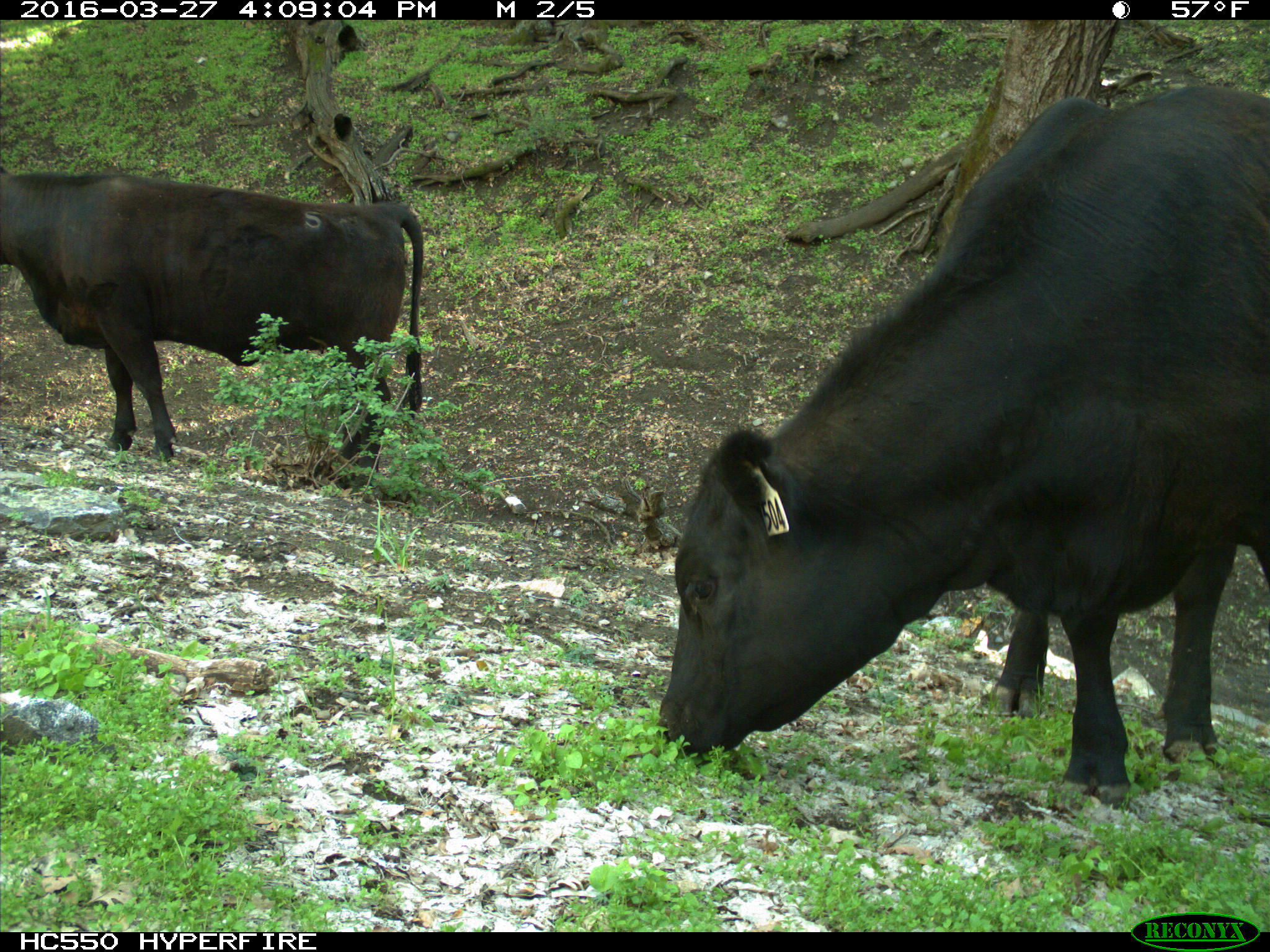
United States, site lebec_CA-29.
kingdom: Animalia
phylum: Chordata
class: Mammalia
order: Artiodactyla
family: Bovidae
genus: Bos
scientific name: Bos taurus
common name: domestic cow